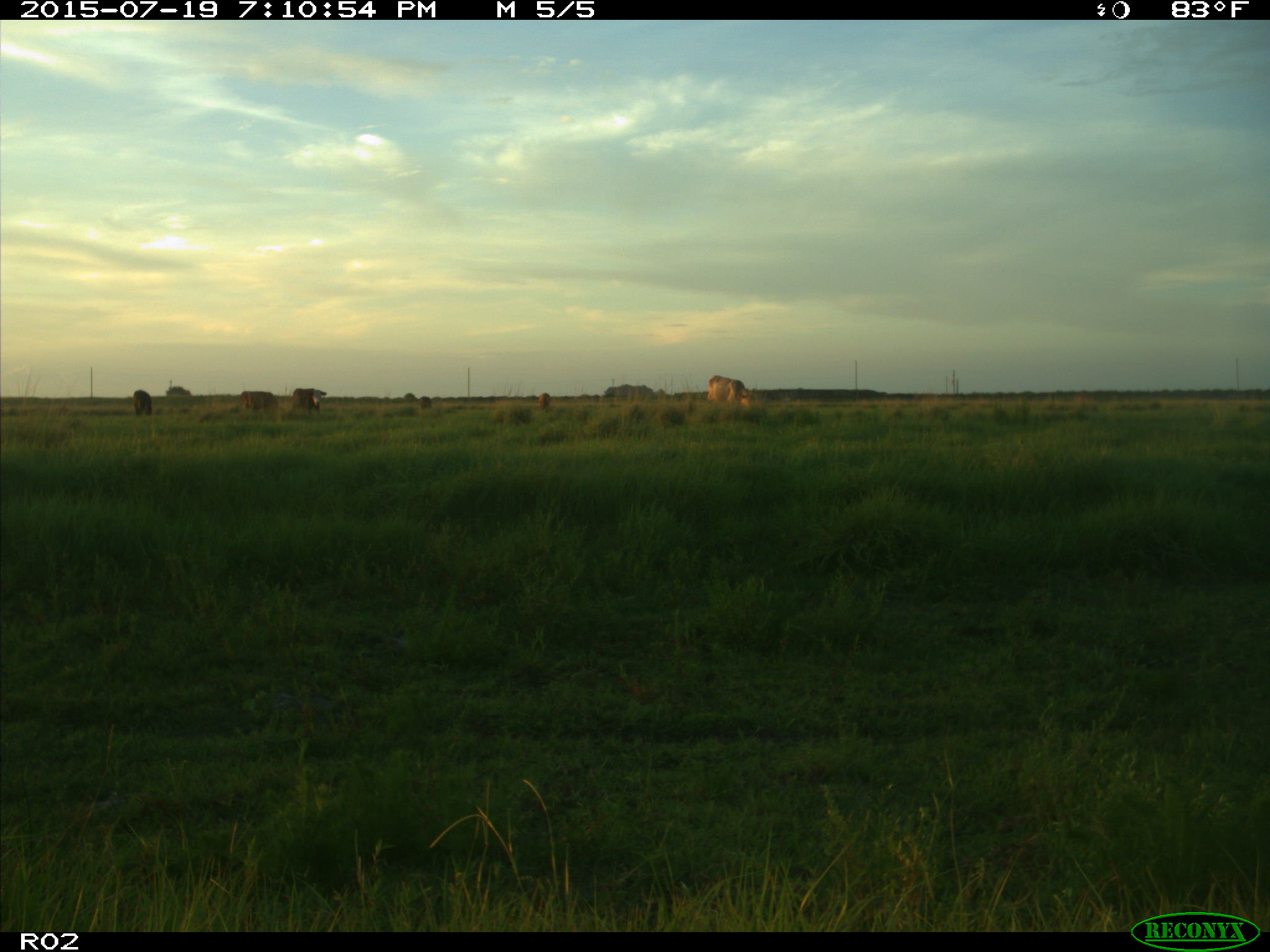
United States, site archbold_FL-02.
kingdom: Animalia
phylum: Chordata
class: Mammalia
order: Artiodactyla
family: Bovidae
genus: Bos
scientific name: Bos taurus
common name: domestic cow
Bos taurus (domestic cow).